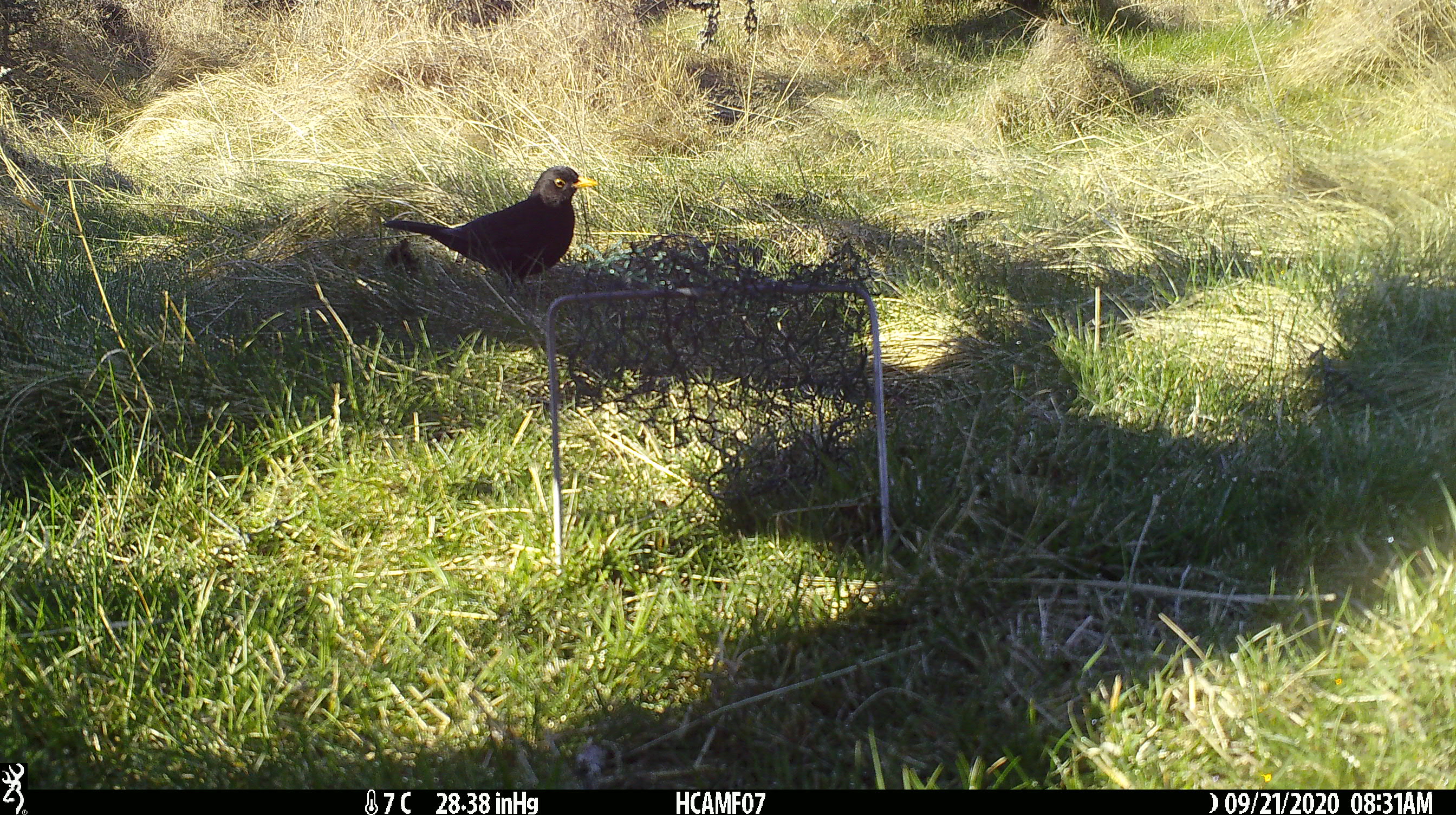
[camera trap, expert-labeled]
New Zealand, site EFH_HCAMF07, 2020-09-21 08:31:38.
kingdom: Animalia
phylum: Chordata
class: Aves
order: Passeriformes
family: Turdidae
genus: Turdus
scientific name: Turdus merula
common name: eurasian blackbird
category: blackbird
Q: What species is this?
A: Blackbird (eurasian blackbird) (Turdus merula).